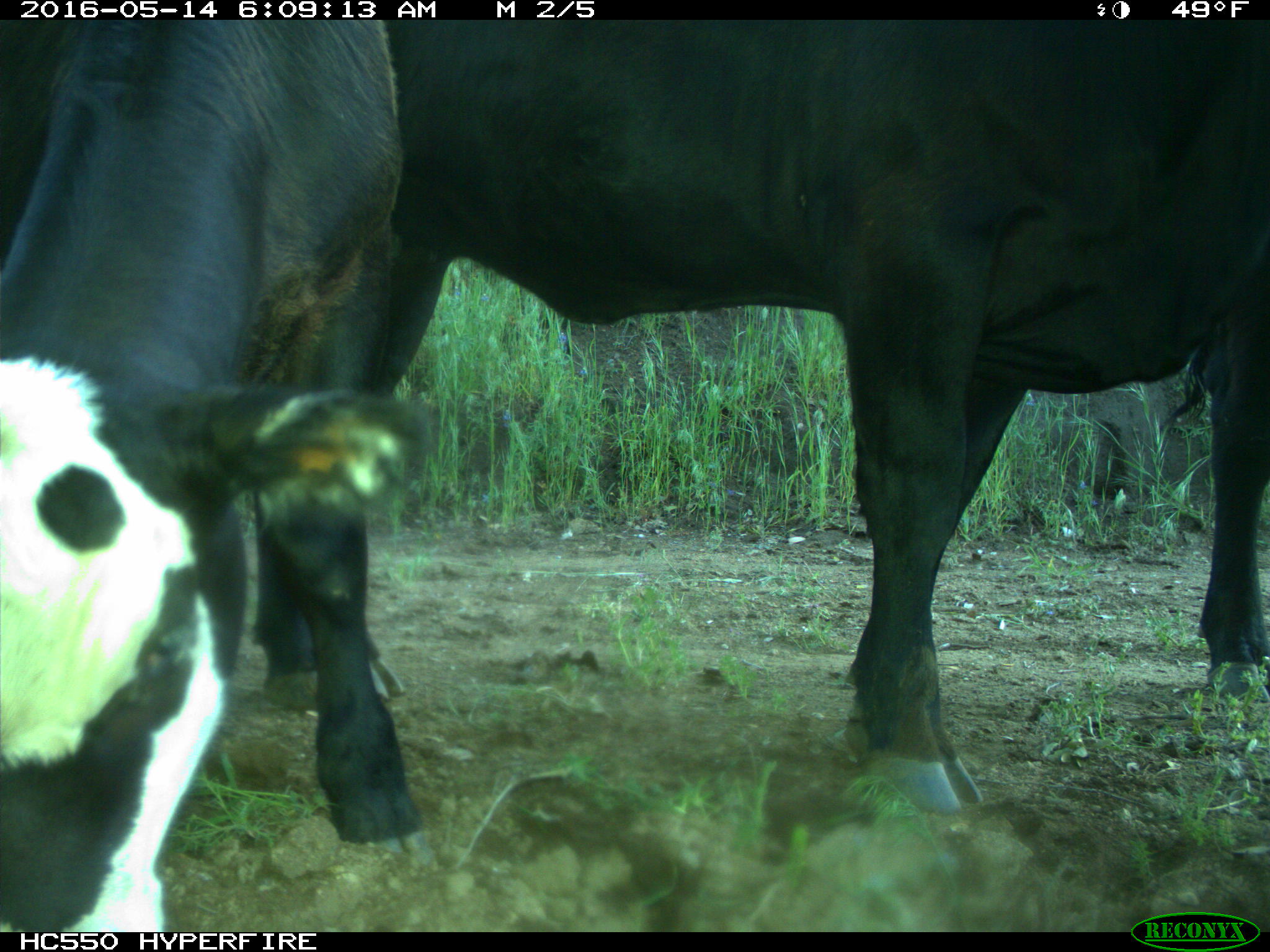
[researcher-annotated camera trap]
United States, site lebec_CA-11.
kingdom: Animalia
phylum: Chordata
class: Mammalia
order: Artiodactyla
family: Bovidae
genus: Bos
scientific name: Bos taurus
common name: domestic cow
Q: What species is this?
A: Bos taurus (domestic cow).